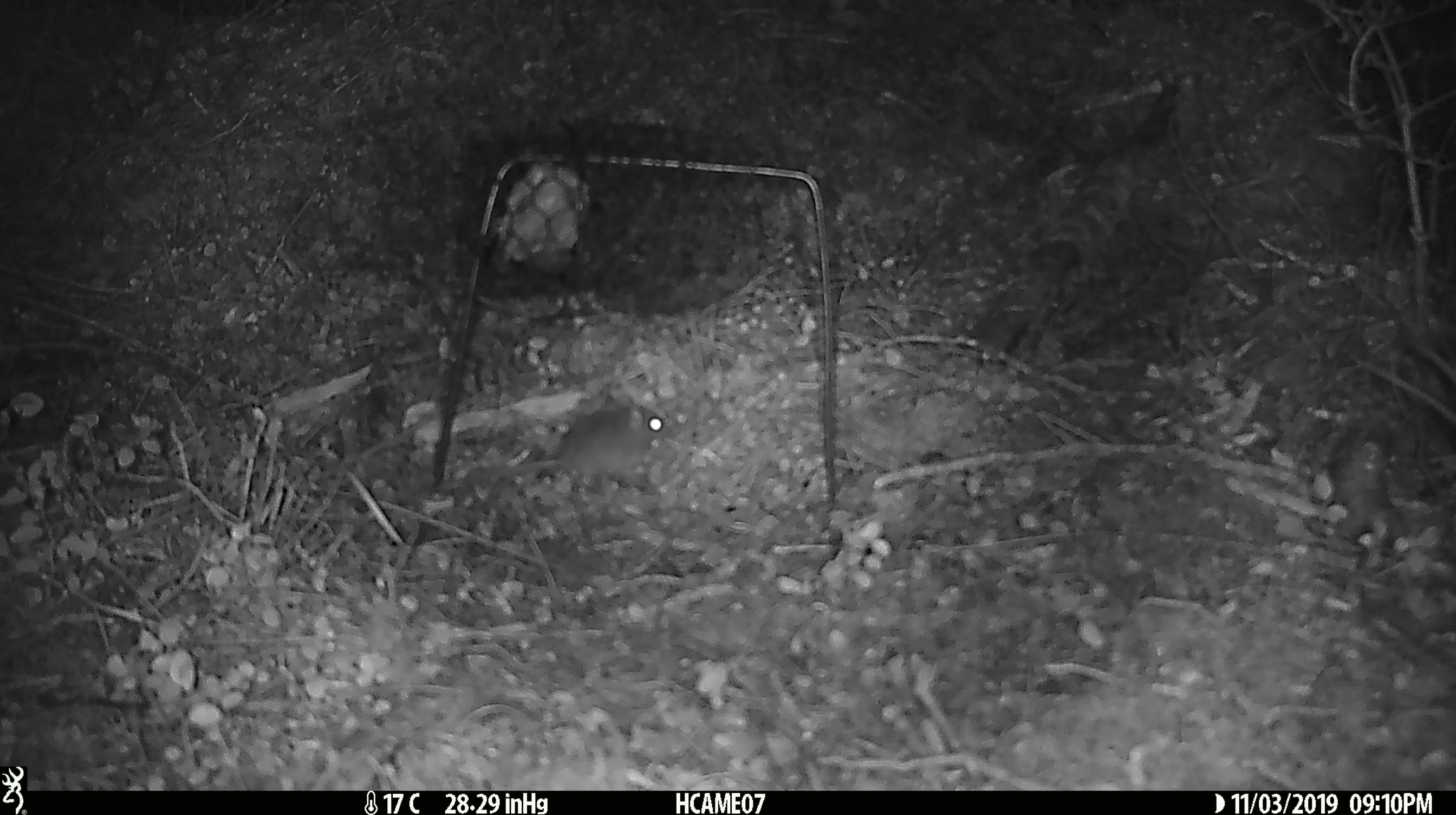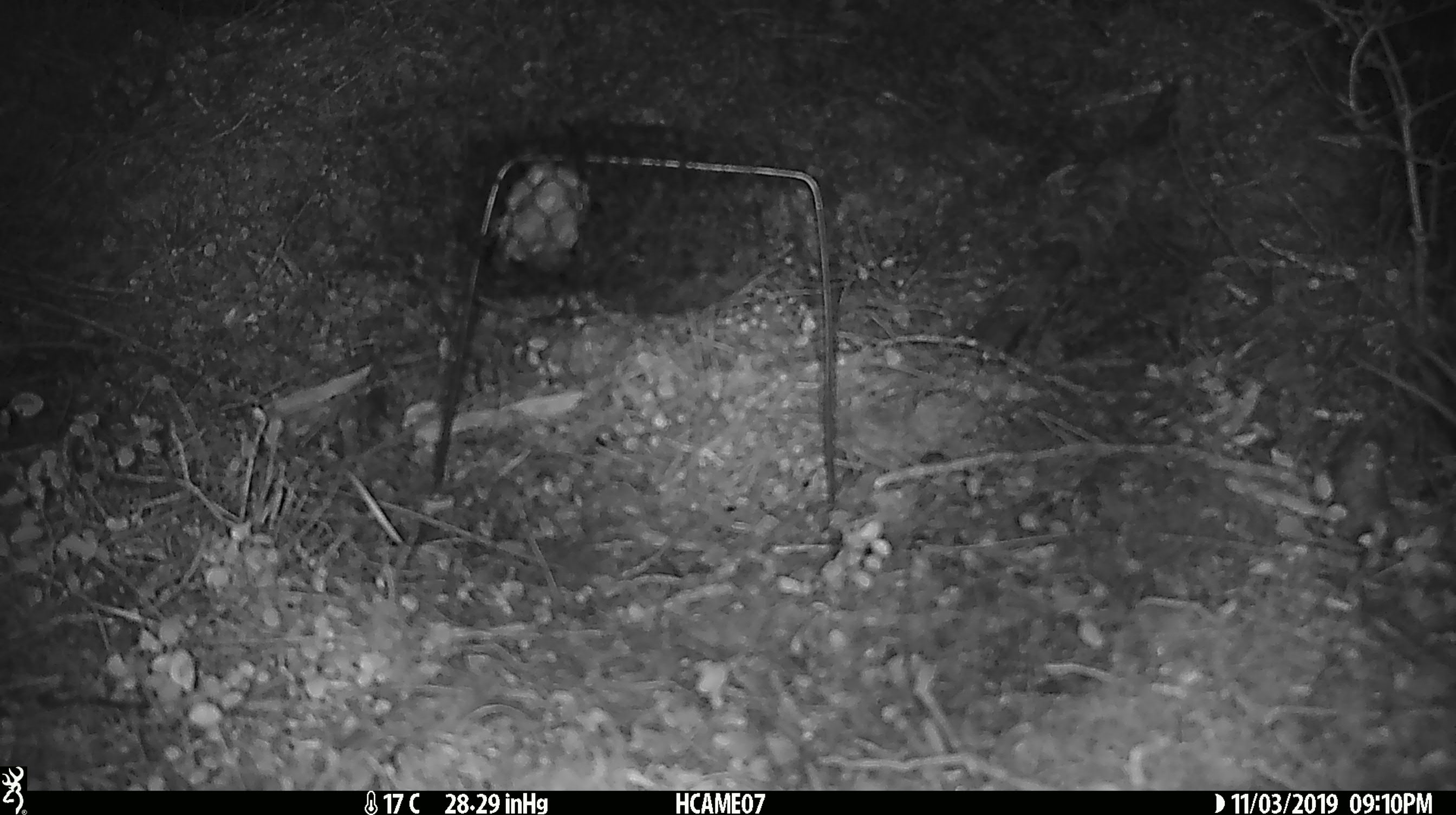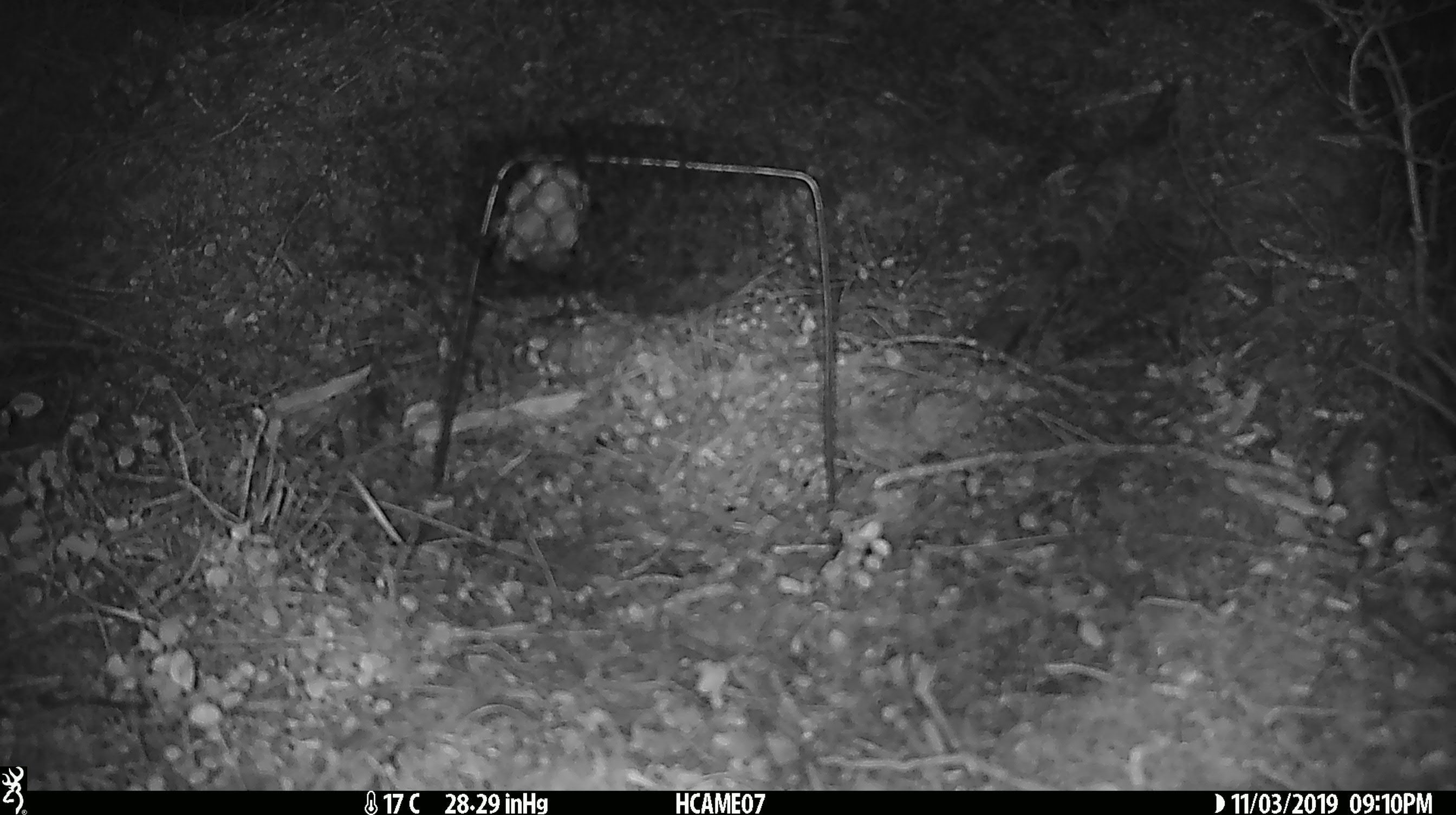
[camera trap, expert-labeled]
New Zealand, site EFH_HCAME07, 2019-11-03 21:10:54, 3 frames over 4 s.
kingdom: Animalia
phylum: Chordata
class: Mammalia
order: Rodentia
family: Muridae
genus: Mus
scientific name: Mus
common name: mouse